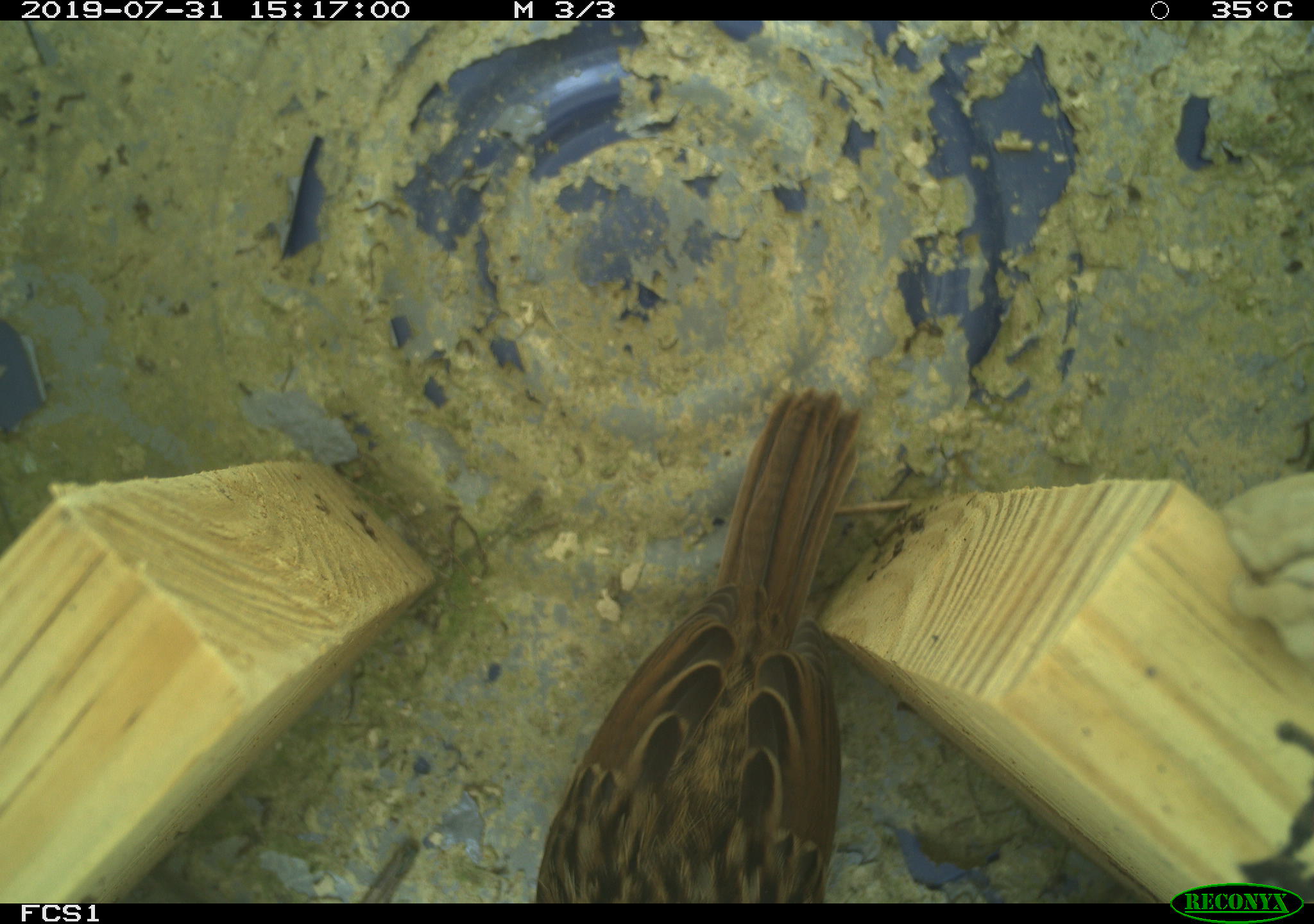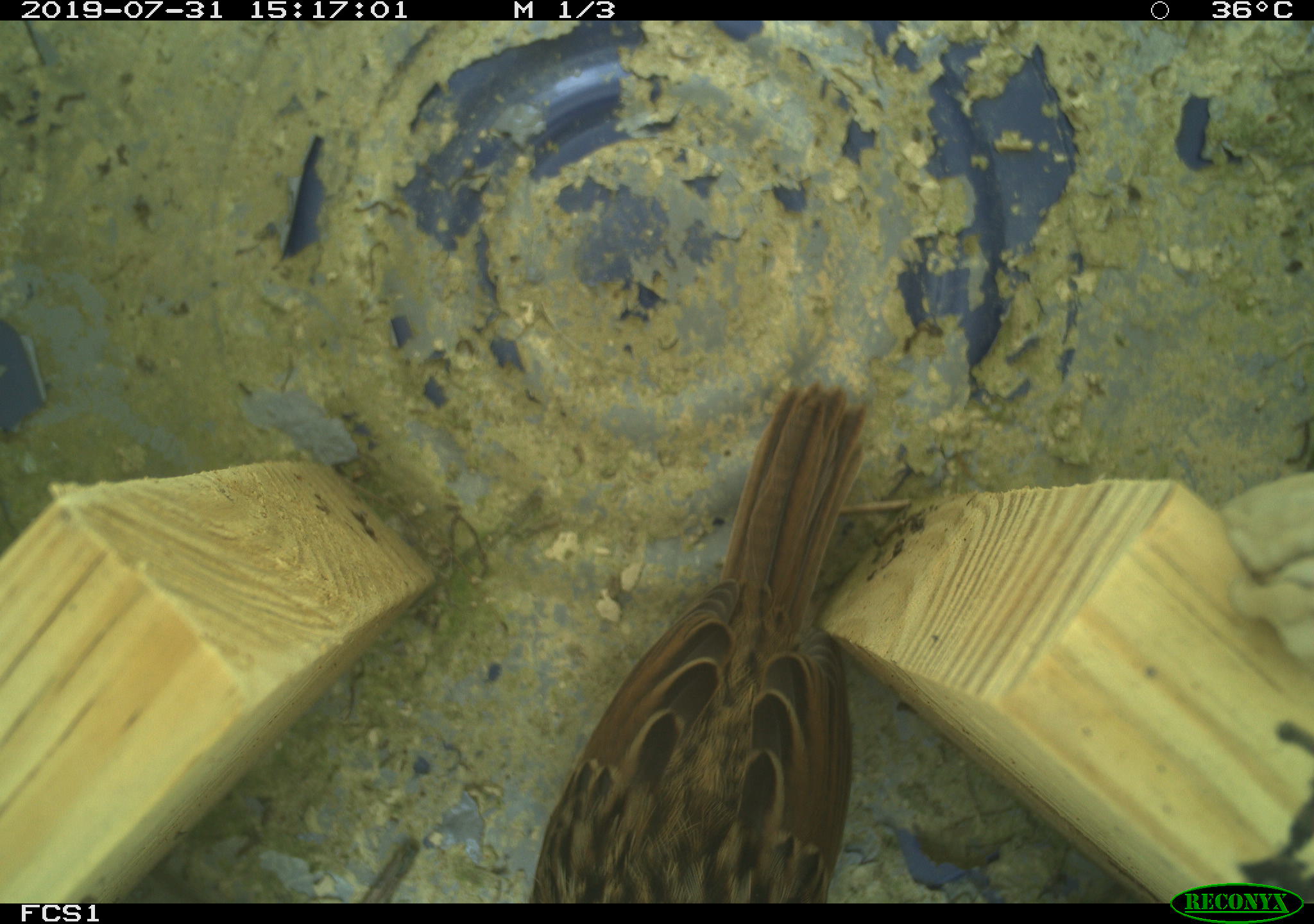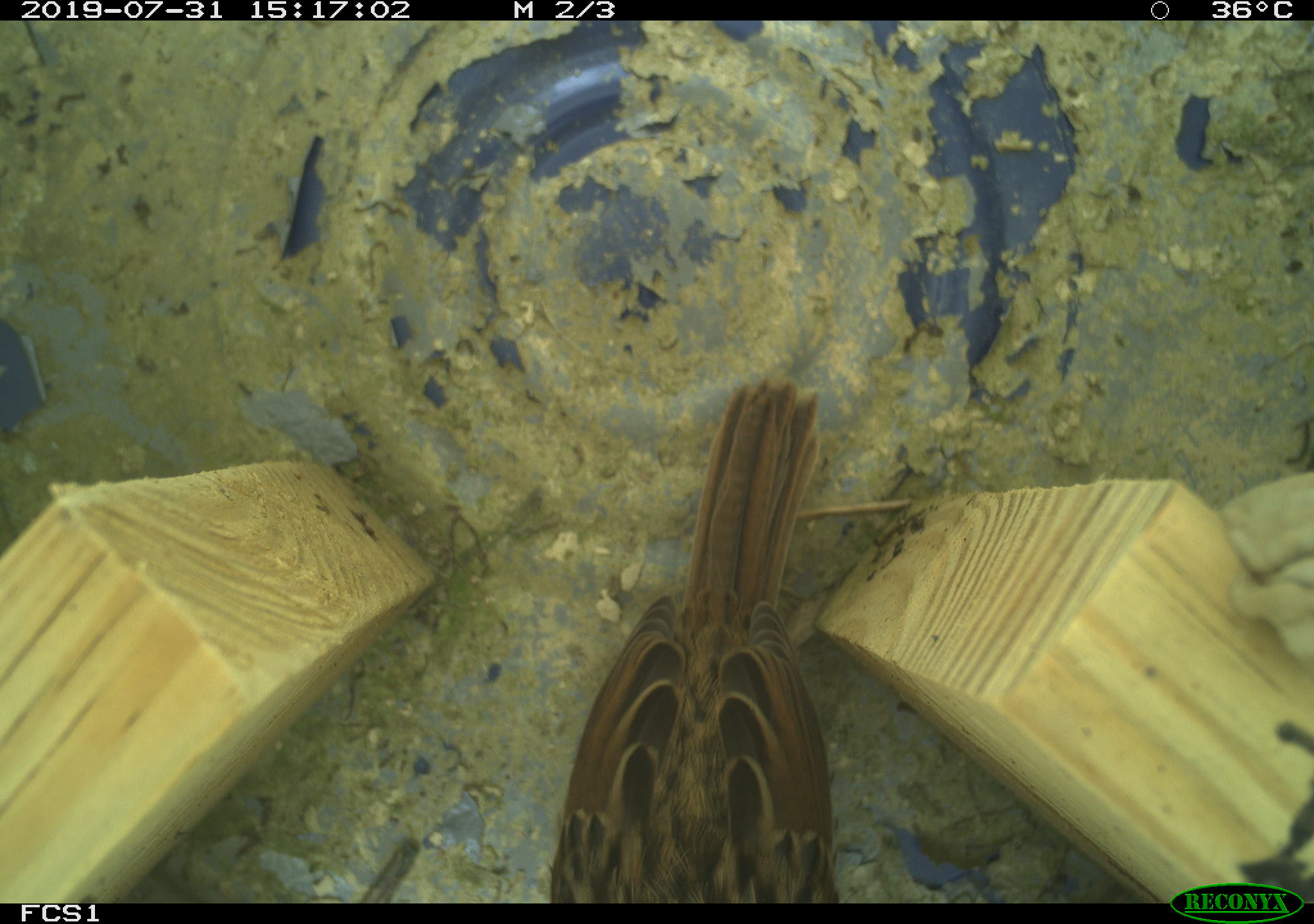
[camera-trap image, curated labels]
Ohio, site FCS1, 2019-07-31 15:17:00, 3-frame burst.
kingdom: Animalia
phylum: Chordata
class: Aves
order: Passeriformes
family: Passerellidae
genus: Melospiza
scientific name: Melospiza melodia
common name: song sparrow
Song sparrow (Melospiza melodia).